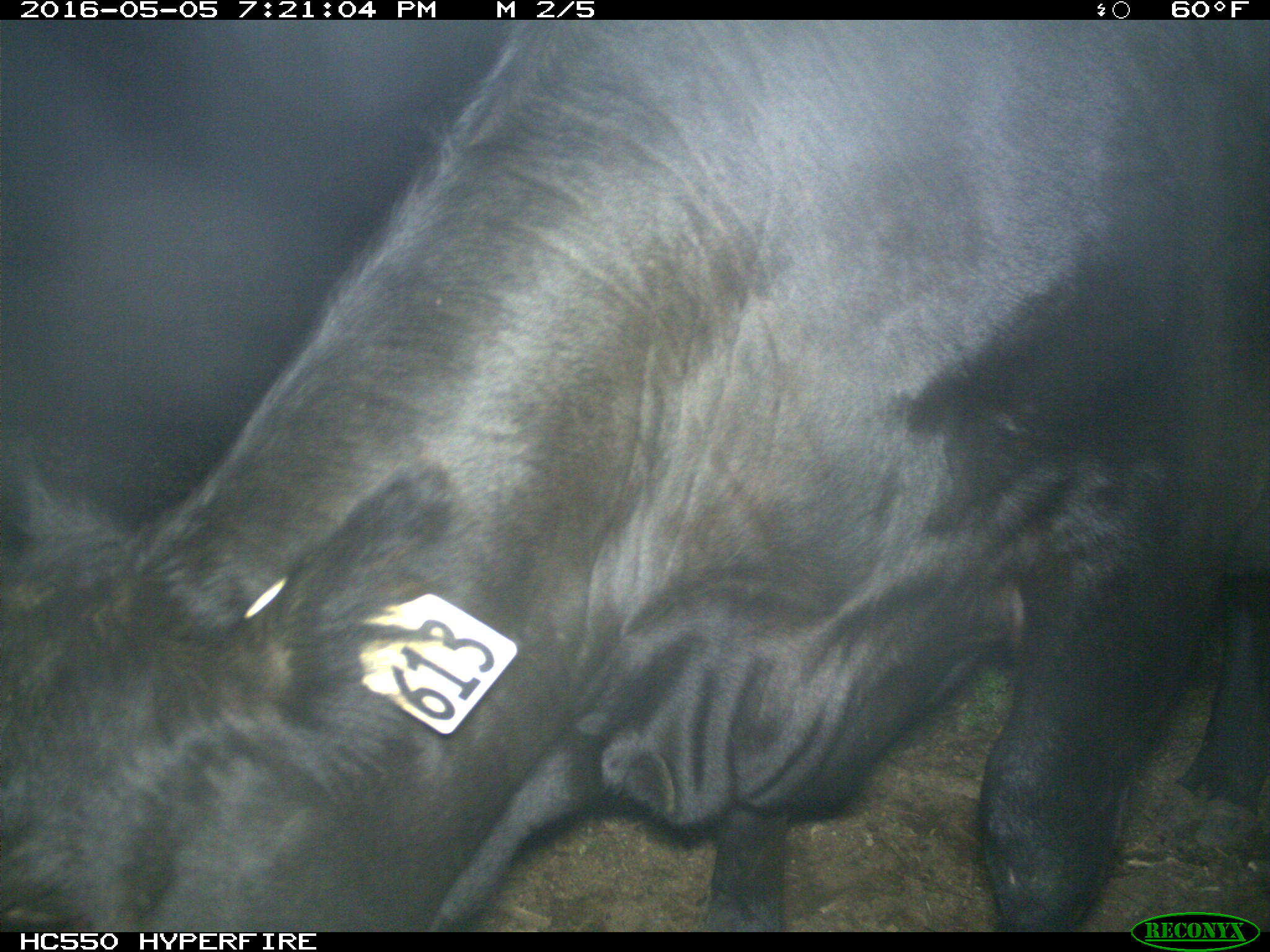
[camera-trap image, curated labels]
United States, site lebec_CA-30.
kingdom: Animalia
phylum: Chordata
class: Mammalia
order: Artiodactyla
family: Bovidae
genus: Bos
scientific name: Bos taurus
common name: domestic cow